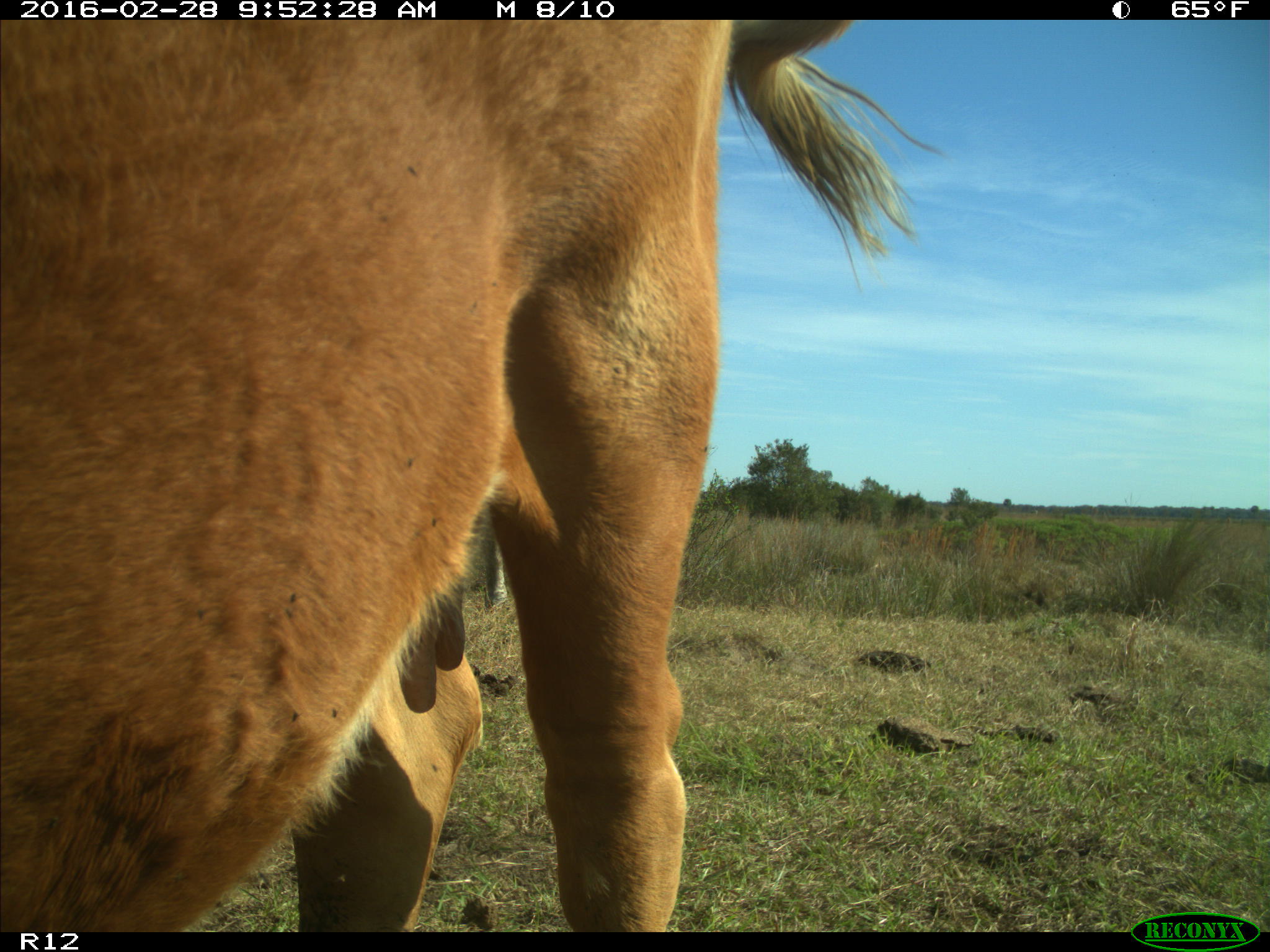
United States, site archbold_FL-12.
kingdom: Animalia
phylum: Chordata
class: Mammalia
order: Artiodactyla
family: Bovidae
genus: Bos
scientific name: Bos taurus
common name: domestic cow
Bos taurus (domestic cow).